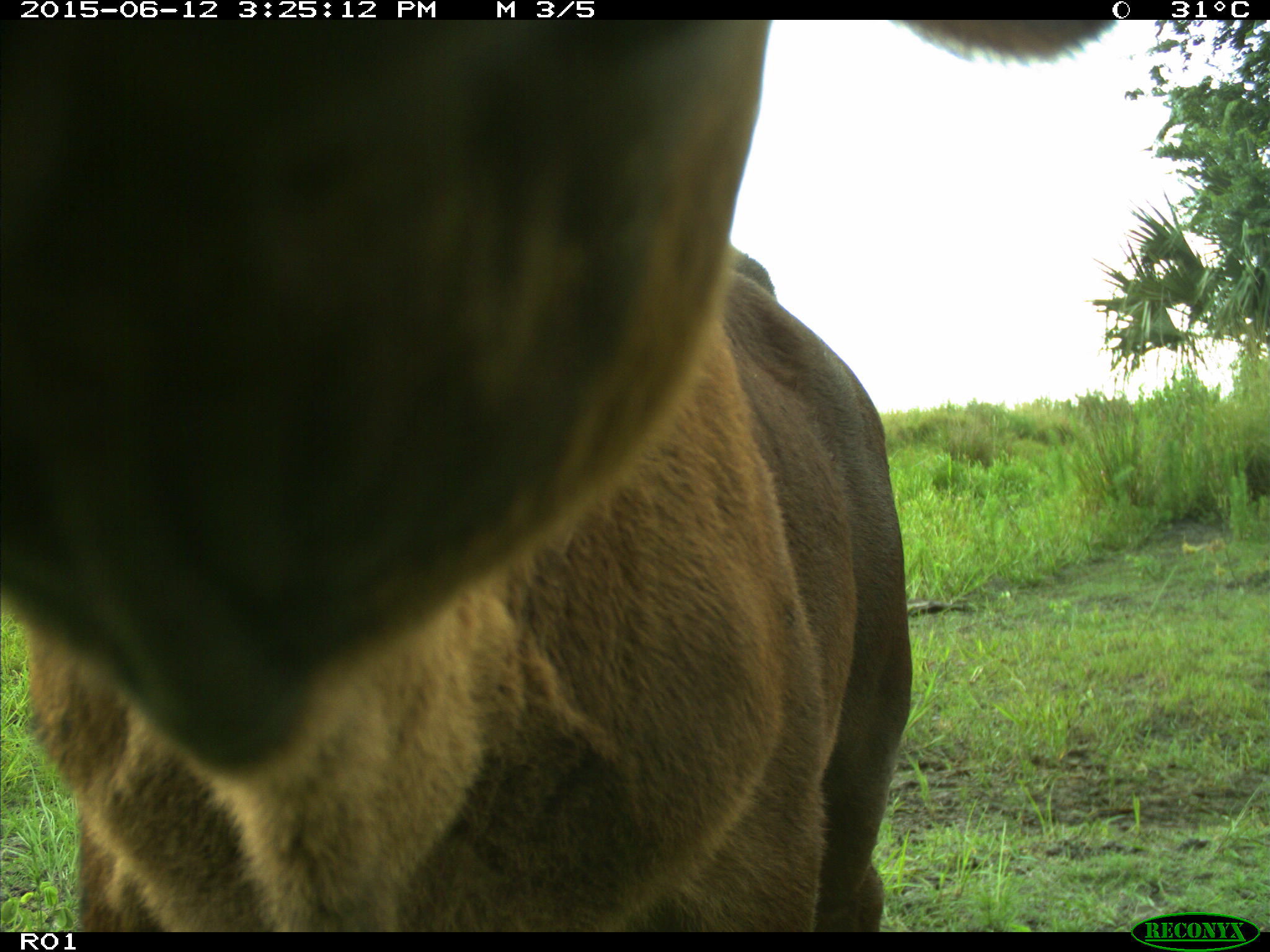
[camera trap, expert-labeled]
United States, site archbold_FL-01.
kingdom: Animalia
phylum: Chordata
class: Mammalia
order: Artiodactyla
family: Bovidae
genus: Bos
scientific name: Bos taurus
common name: domestic cow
Bos taurus (domestic cow).